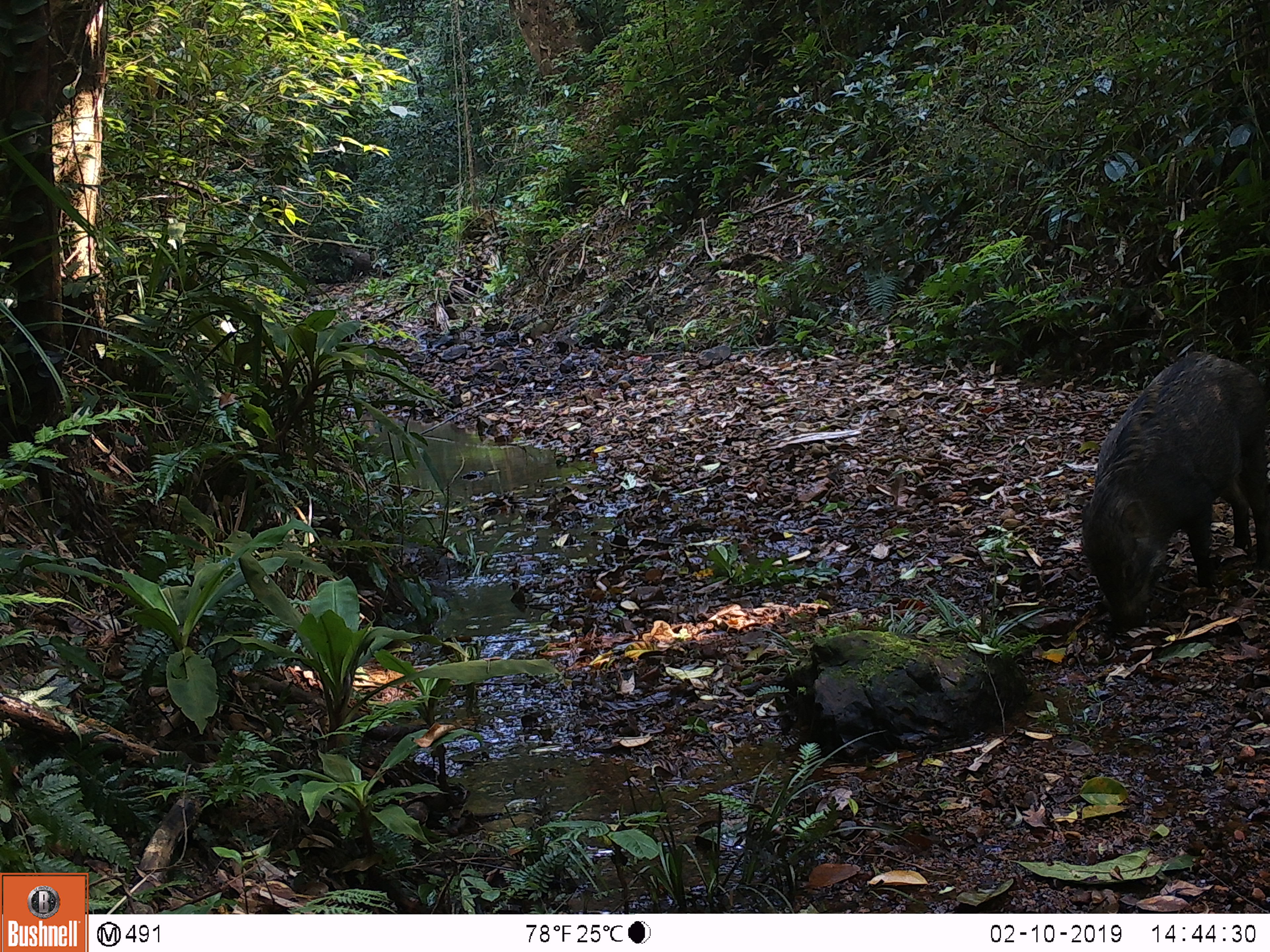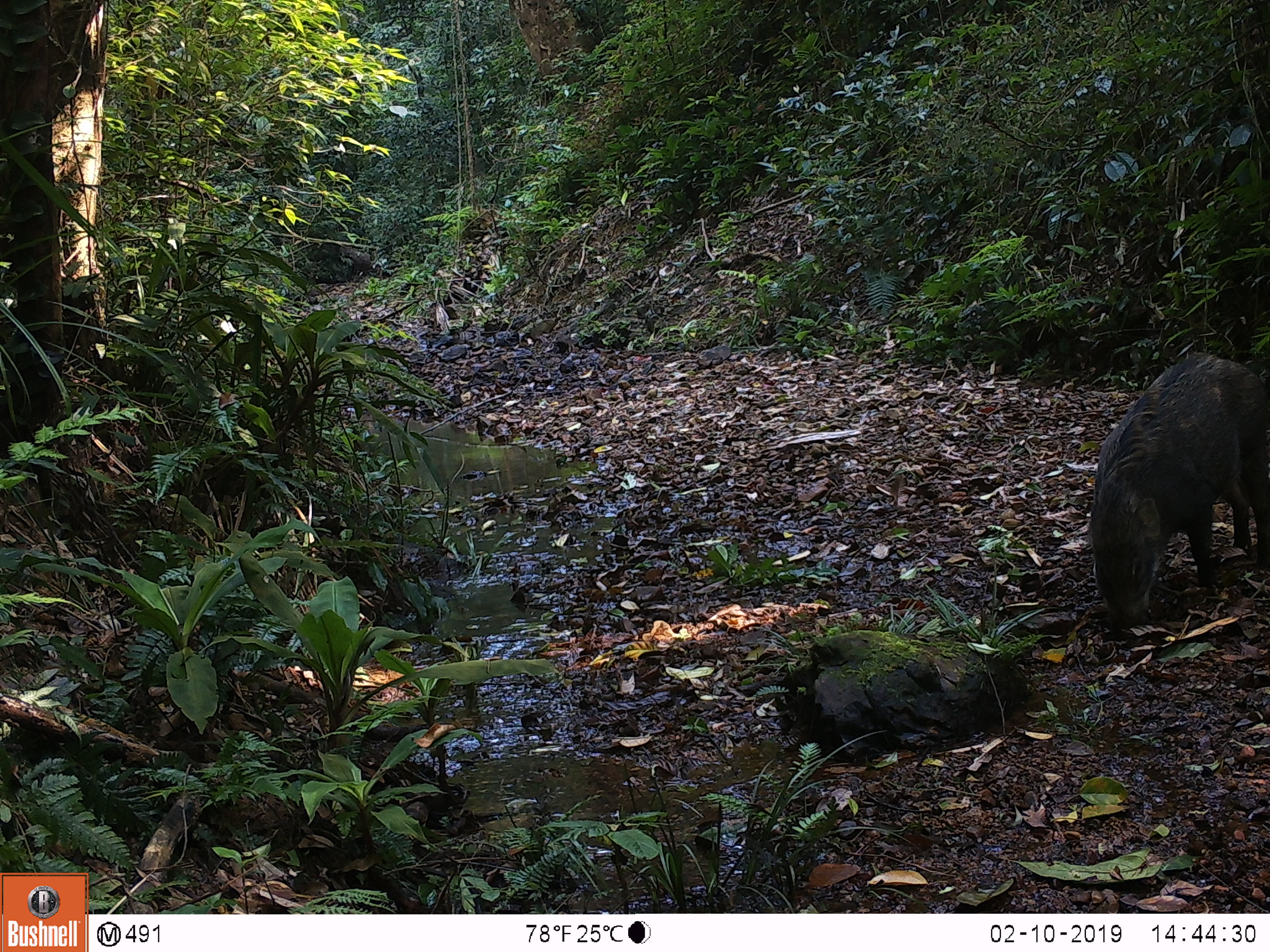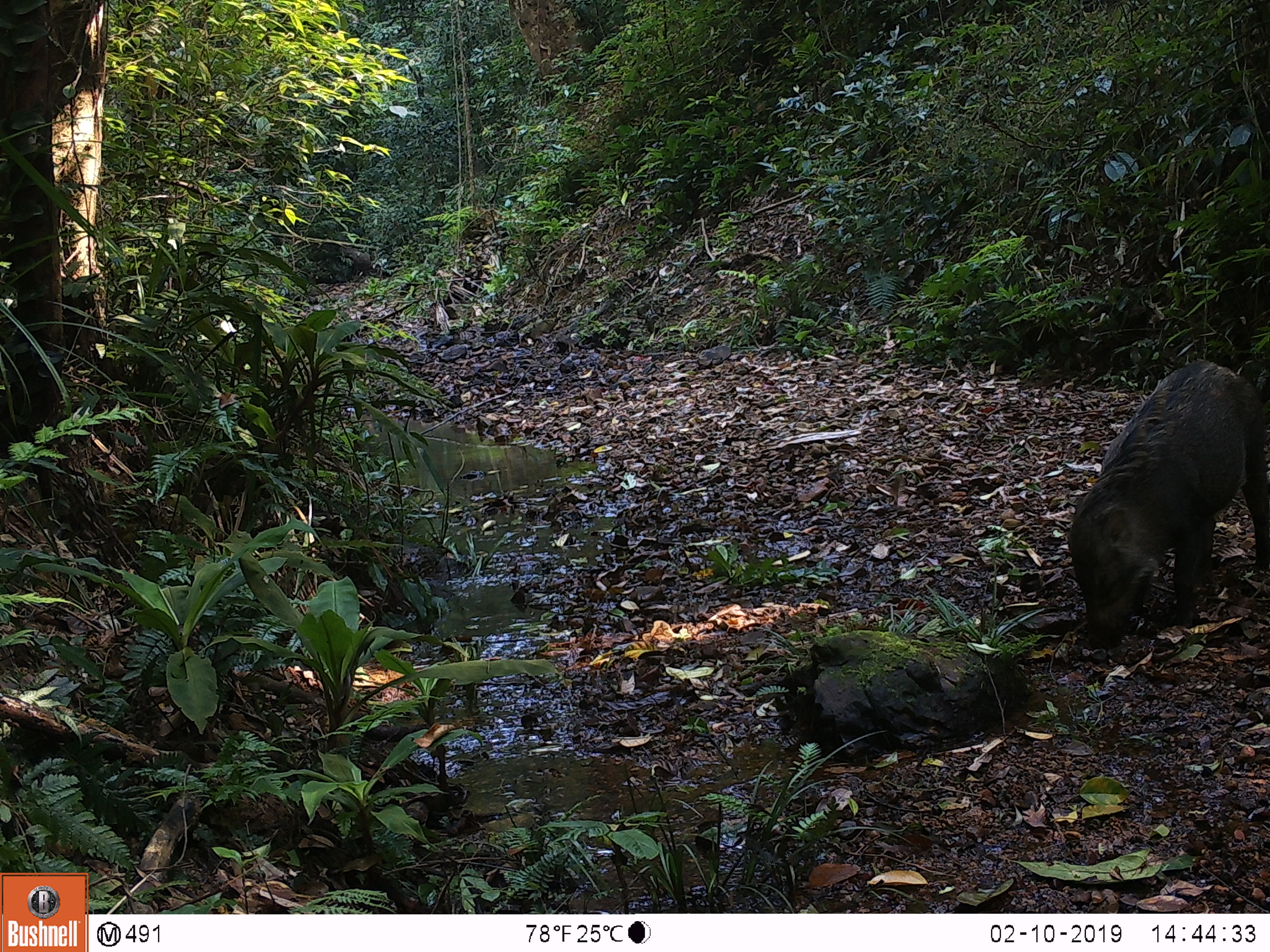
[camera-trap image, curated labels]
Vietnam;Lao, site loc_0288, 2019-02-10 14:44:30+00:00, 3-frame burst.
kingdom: Animalia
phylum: Chordata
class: Mammalia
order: Artiodactyla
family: Suidae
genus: Sus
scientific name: Sus scrofa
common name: eurasian wild pig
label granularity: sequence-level